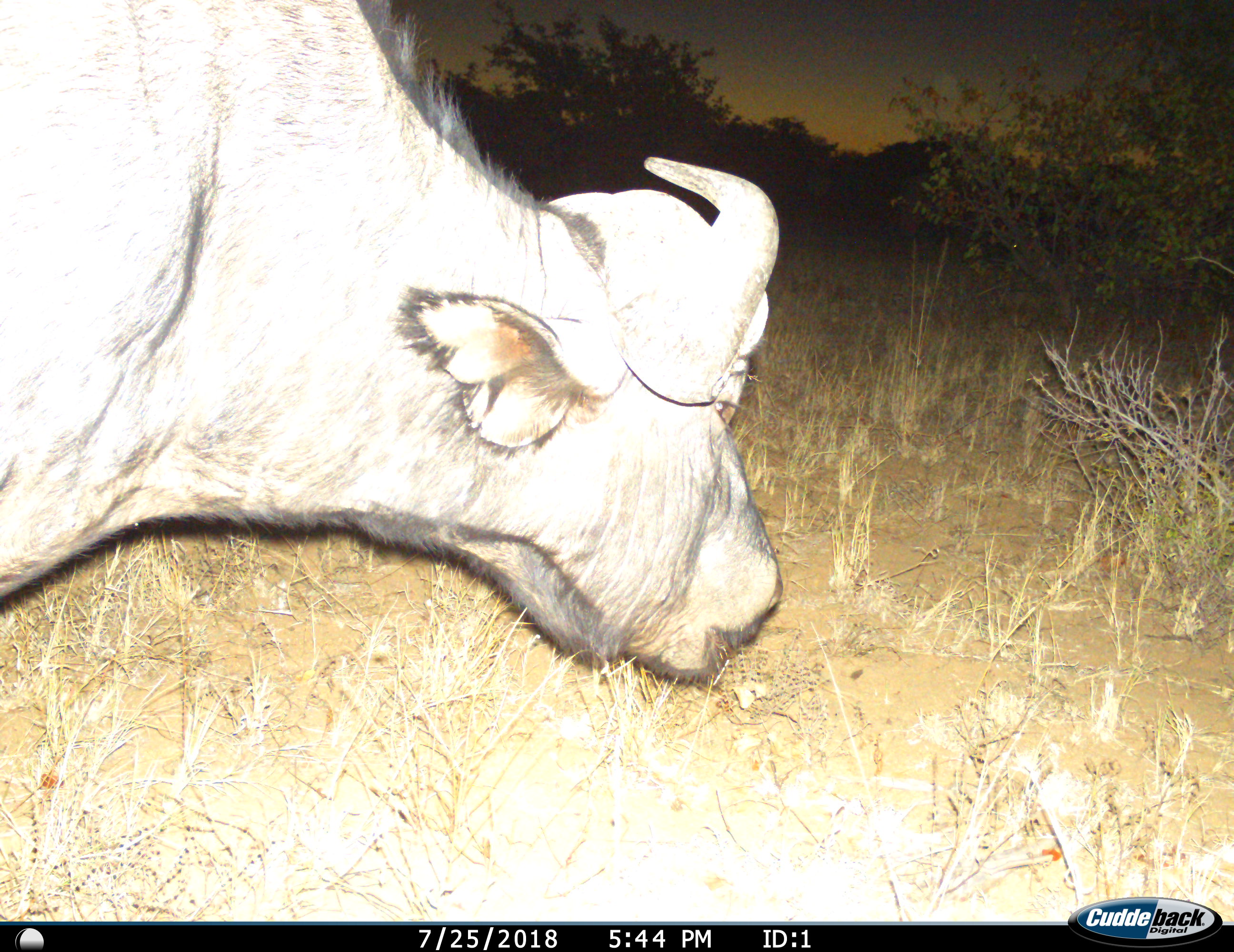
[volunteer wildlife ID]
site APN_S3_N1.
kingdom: Animalia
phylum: Chordata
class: Mammalia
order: Artiodactyla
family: Bovidae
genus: Syncerus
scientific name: Syncerus caffer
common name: african buffalo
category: buffalo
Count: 1.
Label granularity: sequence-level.